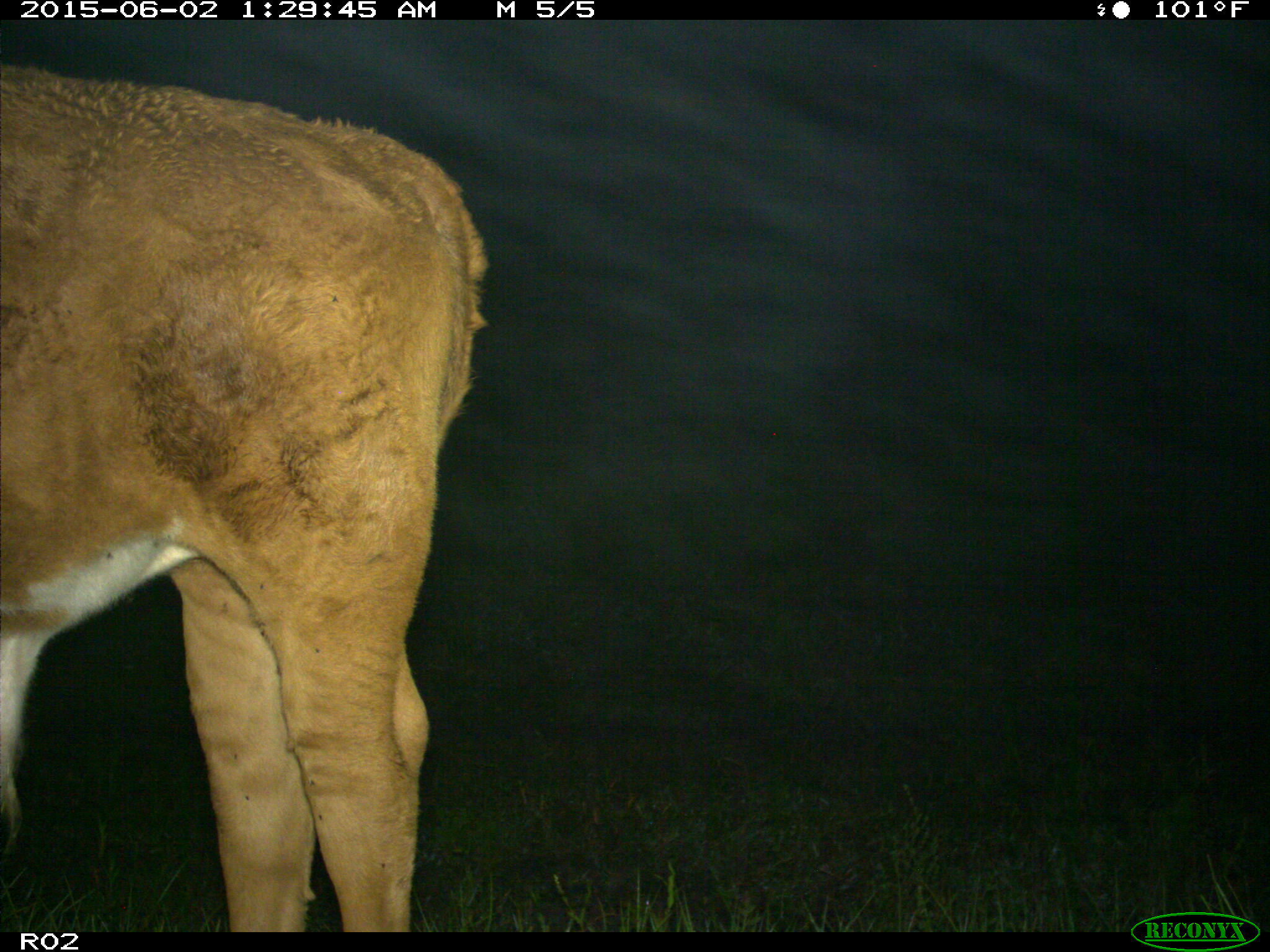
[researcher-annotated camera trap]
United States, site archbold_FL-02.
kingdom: Animalia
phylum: Chordata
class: Mammalia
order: Artiodactyla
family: Bovidae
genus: Bos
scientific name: Bos taurus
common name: domestic cow